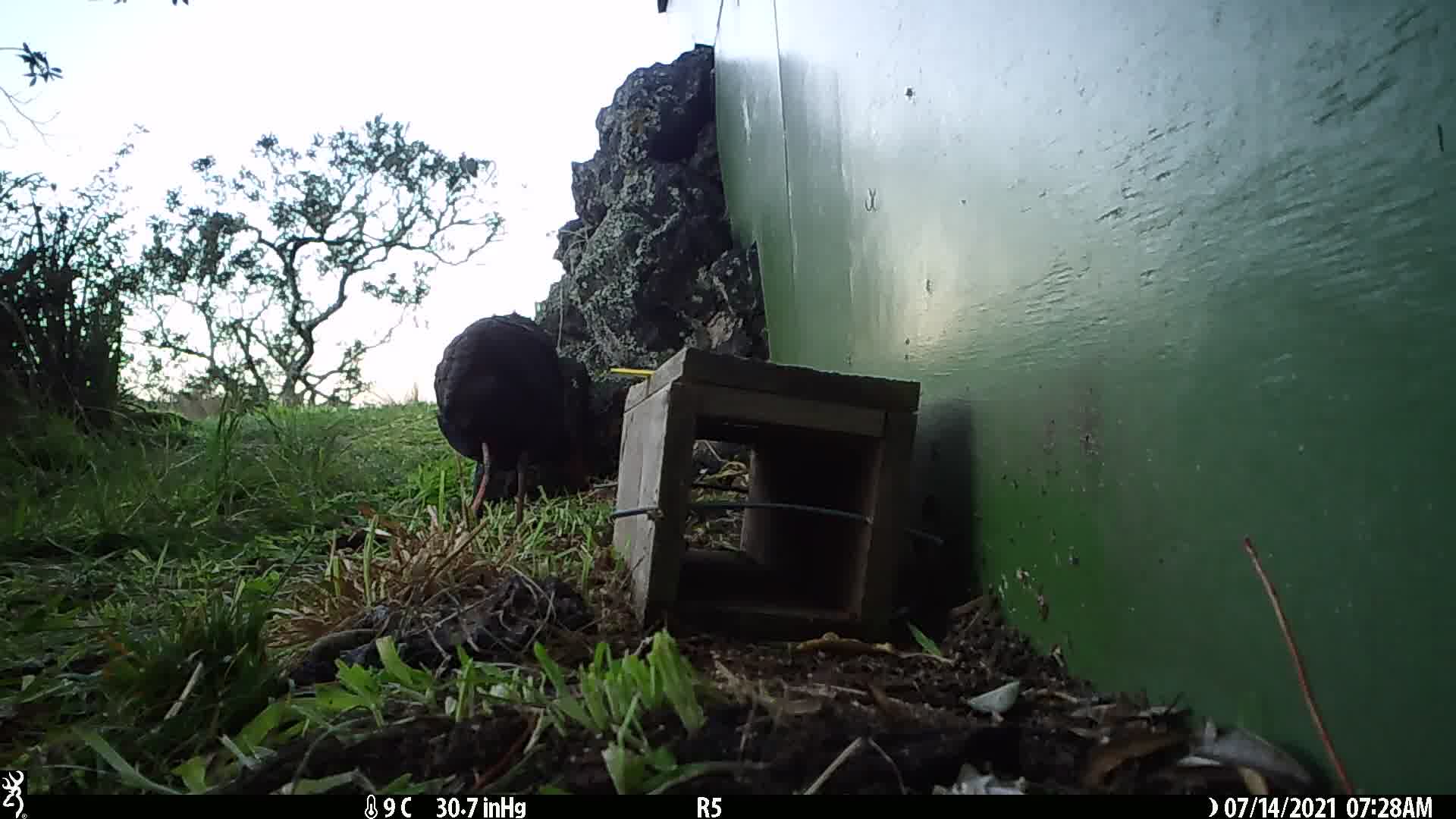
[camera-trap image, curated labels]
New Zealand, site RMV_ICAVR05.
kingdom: Animalia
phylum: Chordata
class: Aves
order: Gruiformes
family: Rallidae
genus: Porphyrio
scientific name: Porphyrio melanotus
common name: australasian swamphen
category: pukeko